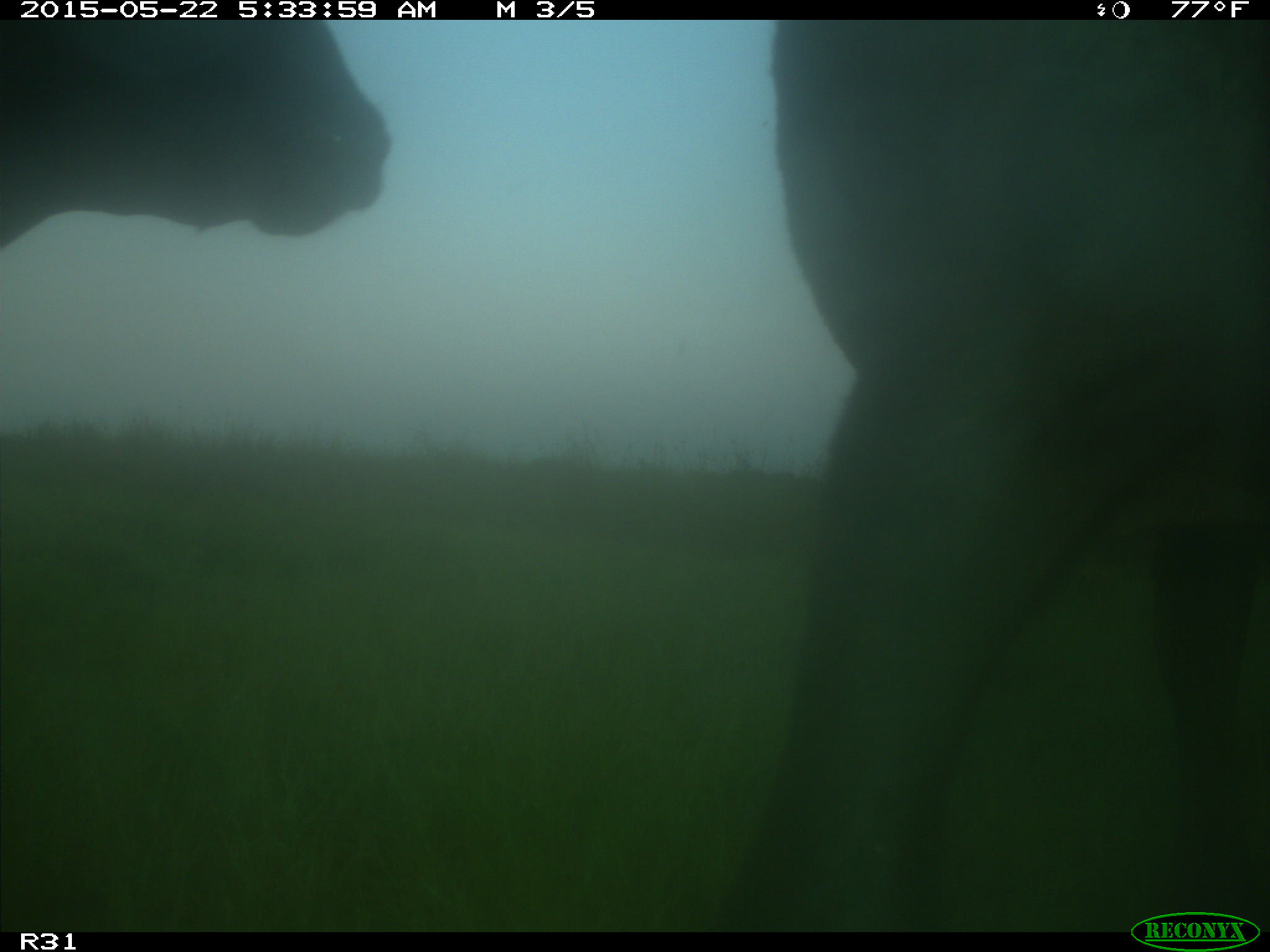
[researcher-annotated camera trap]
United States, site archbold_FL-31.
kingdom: Animalia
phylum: Chordata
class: Mammalia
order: Artiodactyla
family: Bovidae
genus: Bos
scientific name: Bos taurus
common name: domestic cow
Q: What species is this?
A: Bos taurus (domestic cow).